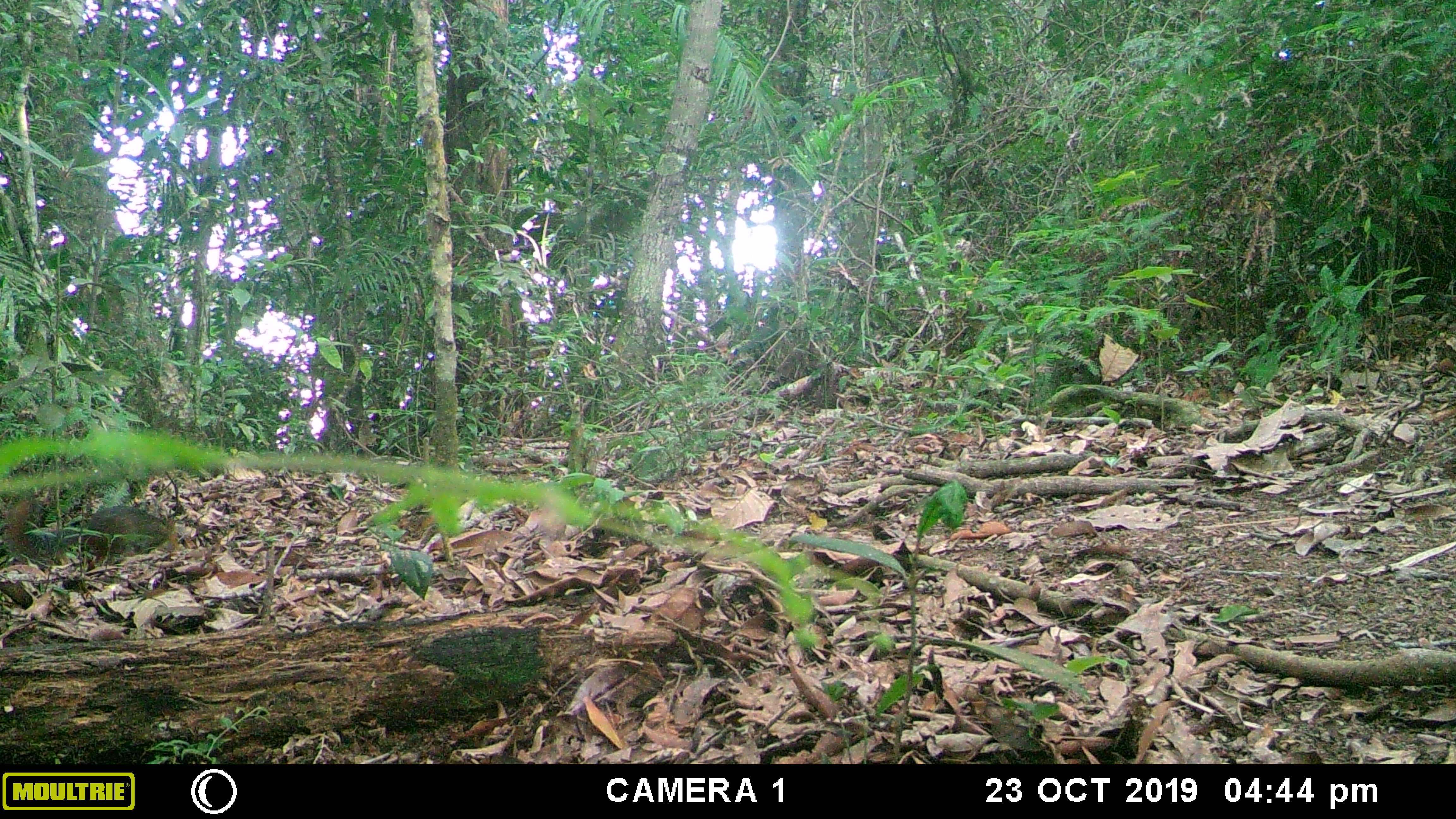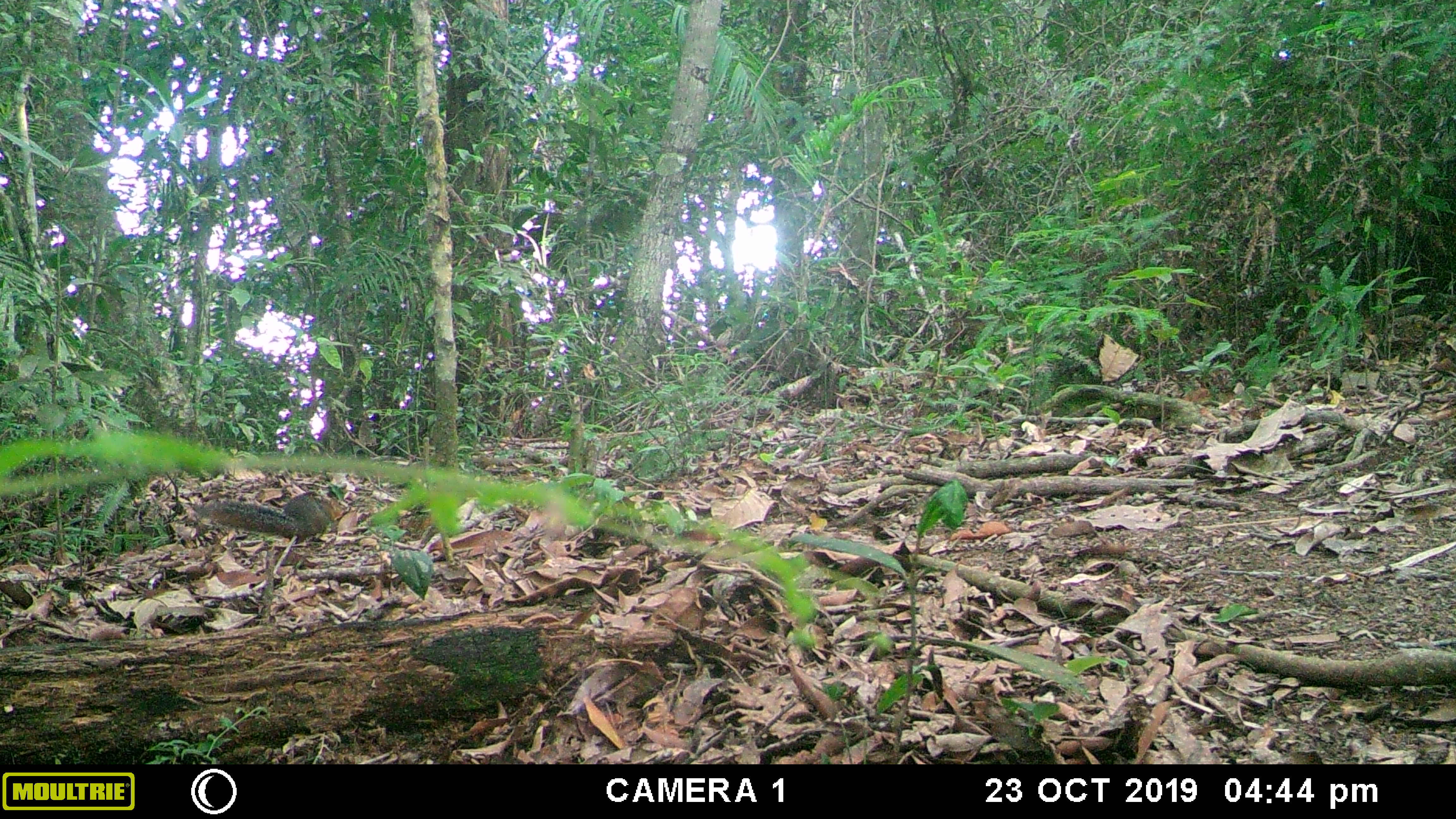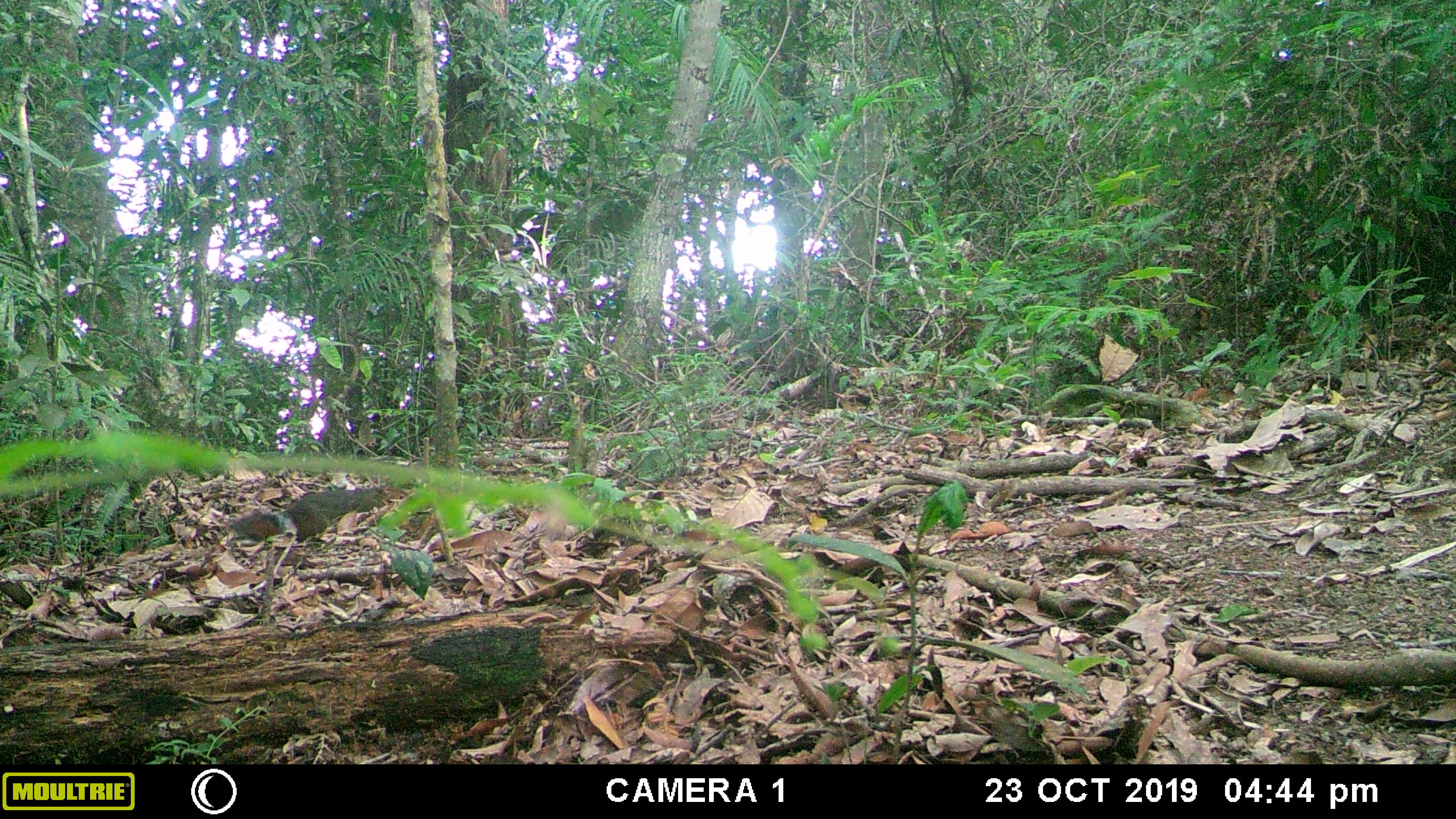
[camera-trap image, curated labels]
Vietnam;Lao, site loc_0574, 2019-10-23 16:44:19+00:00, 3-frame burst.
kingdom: Animalia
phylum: Chordata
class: Mammalia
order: Rodentia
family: Sciuridae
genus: Dremomys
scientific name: Dremomys rufigenis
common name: red-cheeked squirrel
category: red cheeked squirrel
Red cheeked squirrel (red-cheeked squirrel) (Dremomys rufigenis). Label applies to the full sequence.